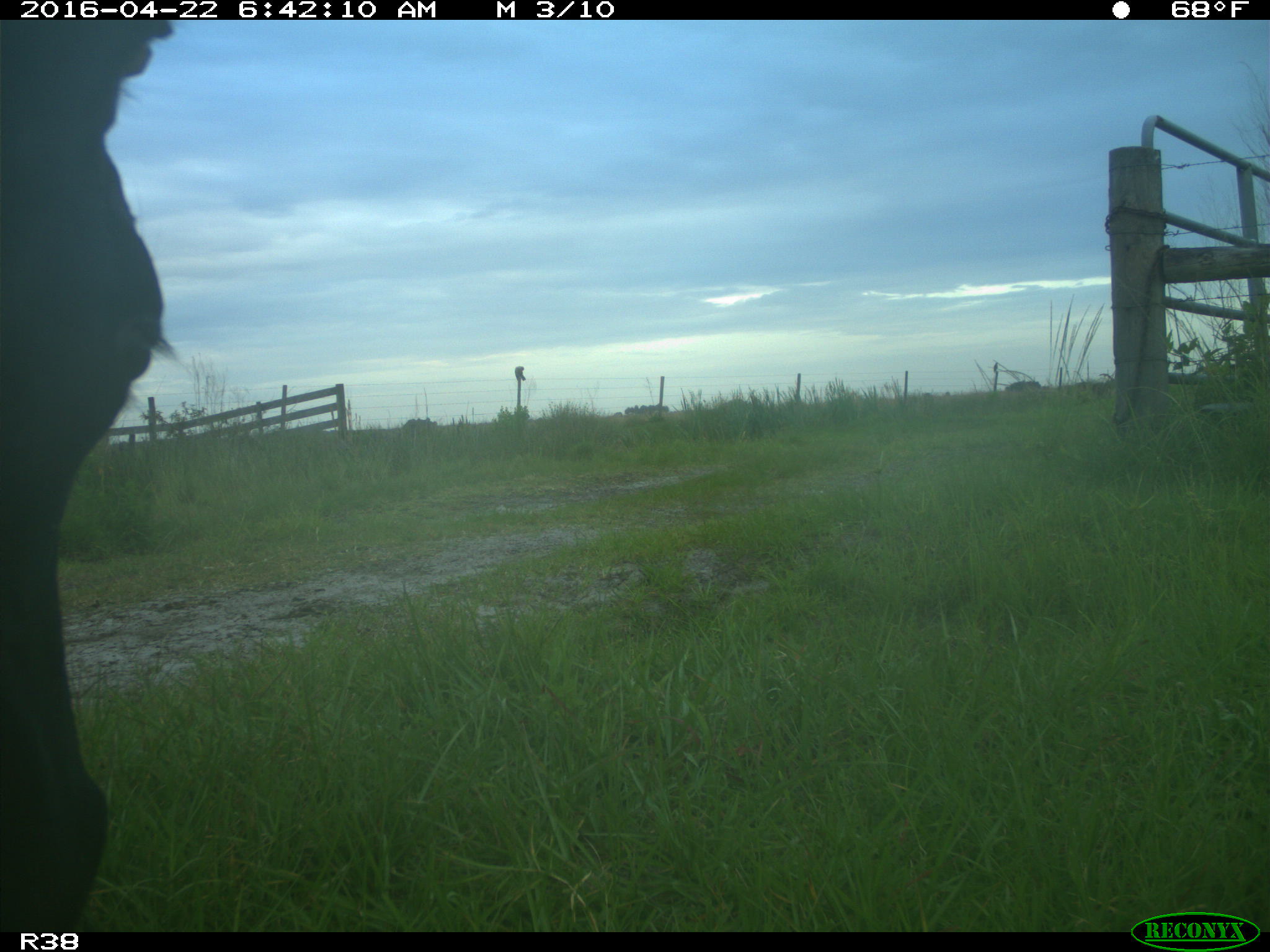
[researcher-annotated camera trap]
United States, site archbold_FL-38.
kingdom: Animalia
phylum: Chordata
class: Mammalia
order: Artiodactyla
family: Bovidae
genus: Bos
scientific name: Bos taurus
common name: domestic cow